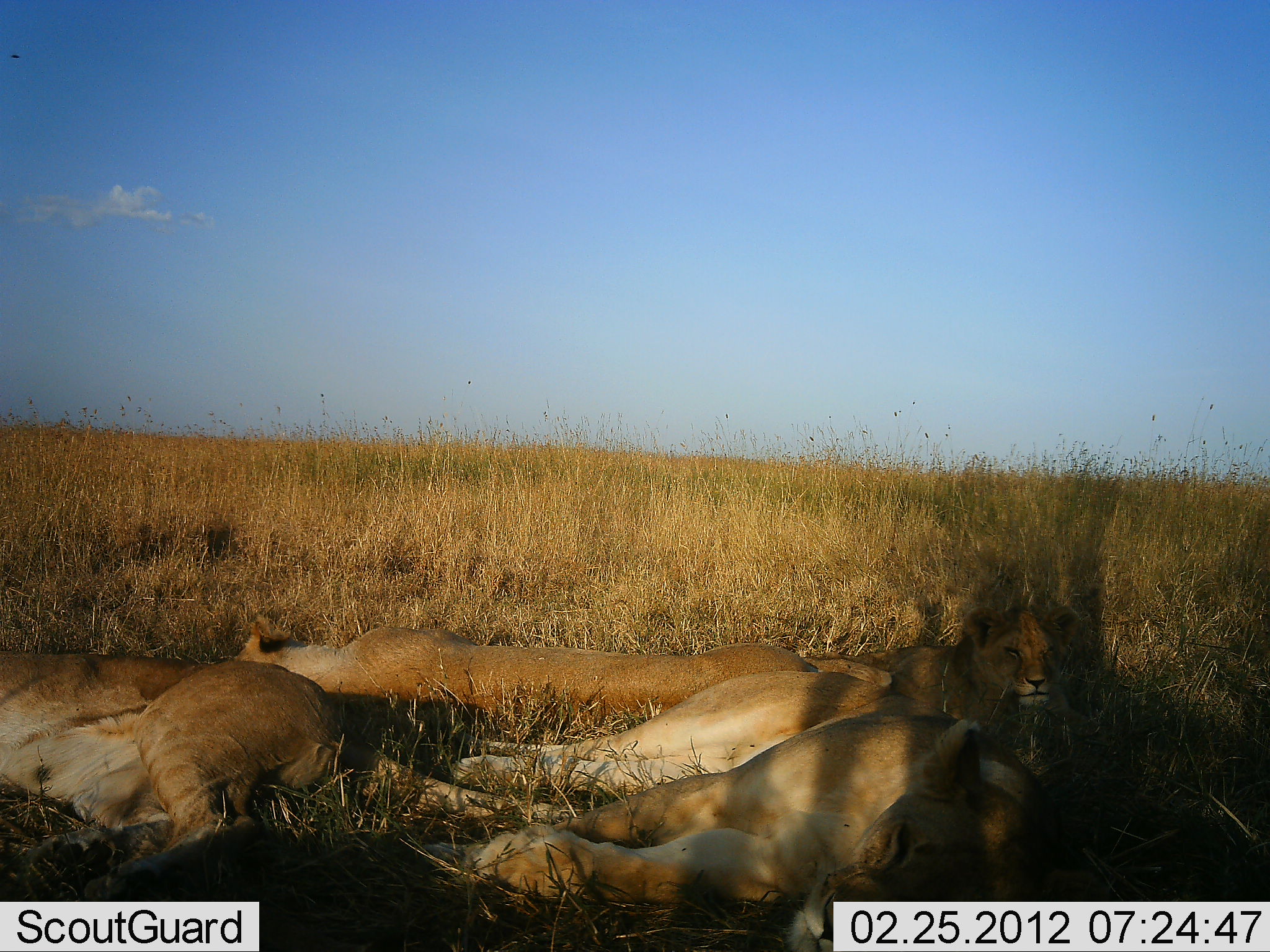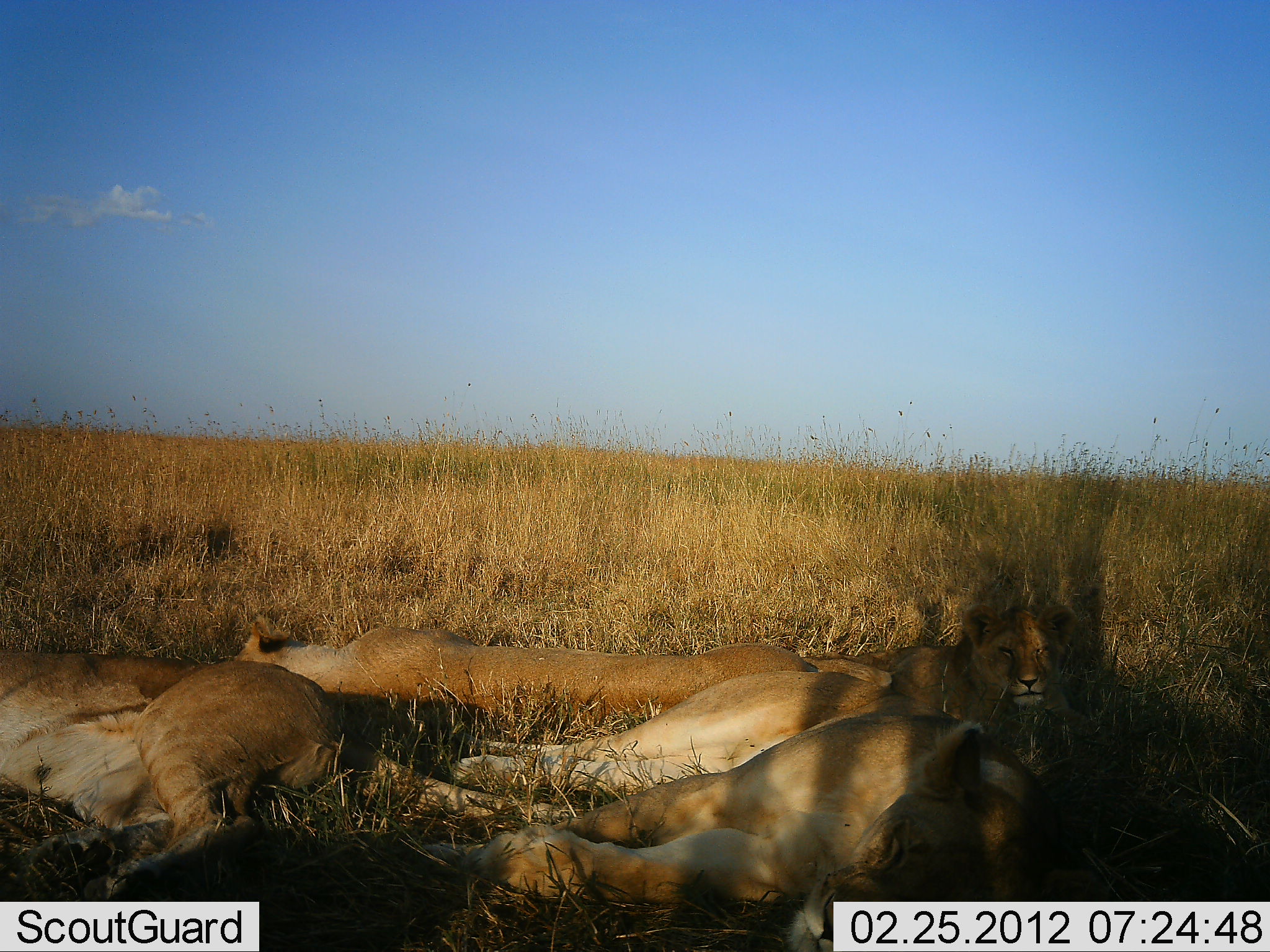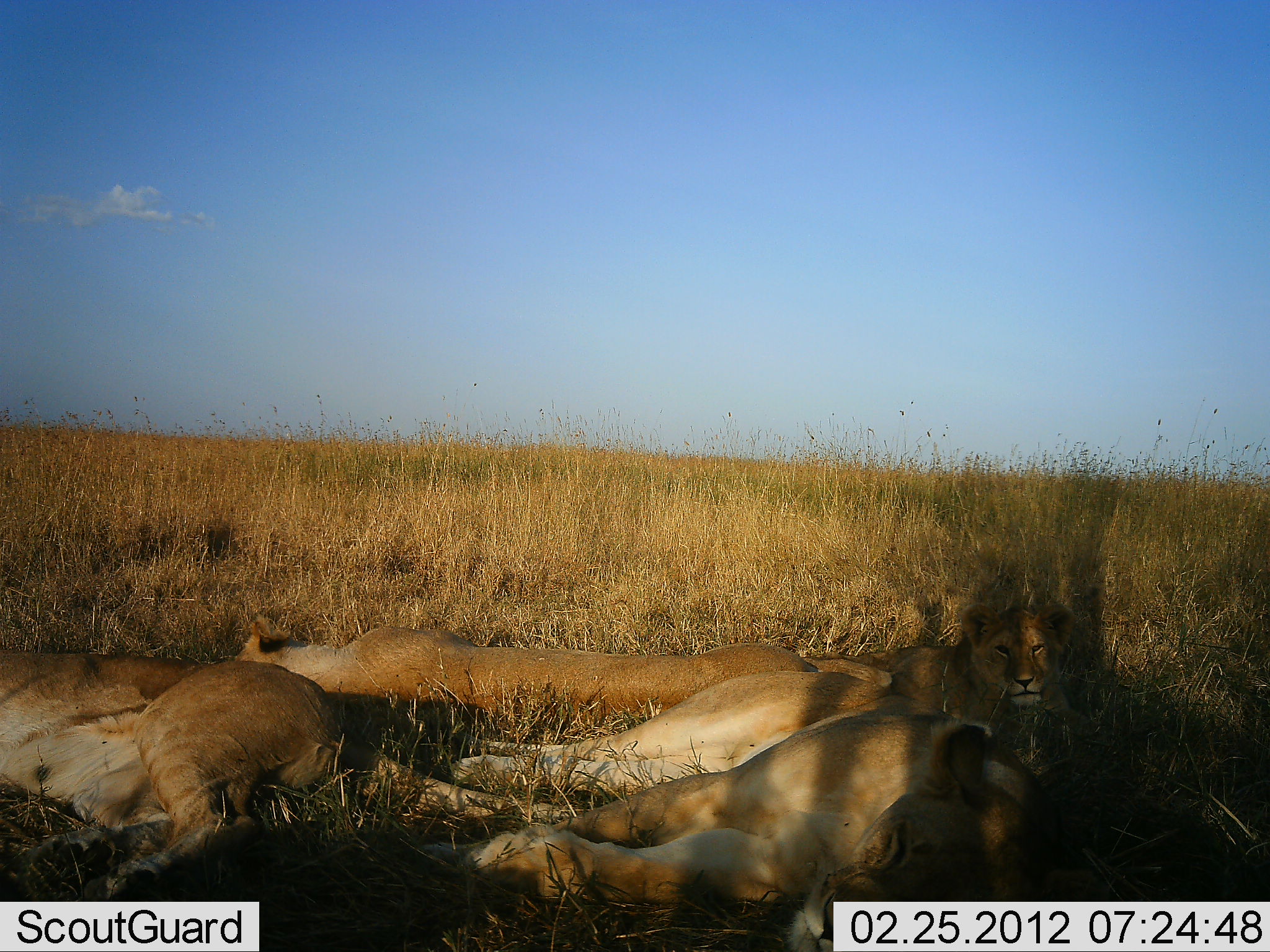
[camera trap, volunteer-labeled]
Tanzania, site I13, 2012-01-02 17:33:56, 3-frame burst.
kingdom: Animalia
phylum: Chordata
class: Mammalia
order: Carnivora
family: Felidae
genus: Panthera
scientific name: Panthera leo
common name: lion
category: lionfemale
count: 4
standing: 0%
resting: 100%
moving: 0%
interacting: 0%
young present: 5%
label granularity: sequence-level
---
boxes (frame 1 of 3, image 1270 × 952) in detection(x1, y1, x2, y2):
animal: detection(432, 670, 1111, 952); detection(0, 648, 560, 902); detection(234, 621, 817, 721); detection(803, 604, 1081, 739)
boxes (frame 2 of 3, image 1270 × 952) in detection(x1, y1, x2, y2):
animal: detection(432, 670, 1111, 952); detection(0, 648, 560, 902); detection(234, 621, 817, 721); detection(803, 604, 1081, 739)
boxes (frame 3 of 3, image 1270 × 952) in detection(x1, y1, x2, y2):
animal: detection(432, 670, 1111, 952); detection(0, 648, 560, 902); detection(234, 621, 817, 721); detection(803, 604, 1081, 739)